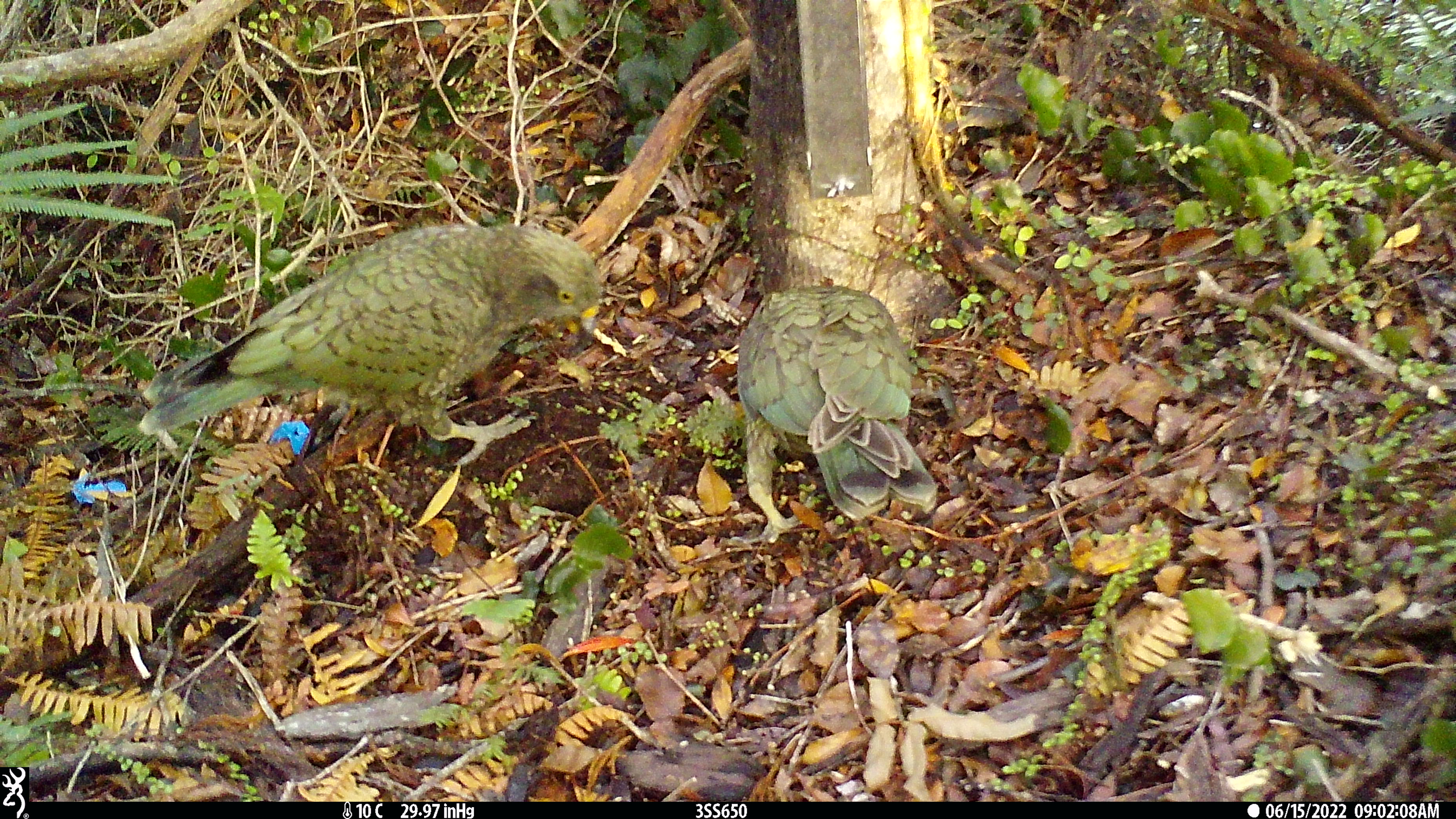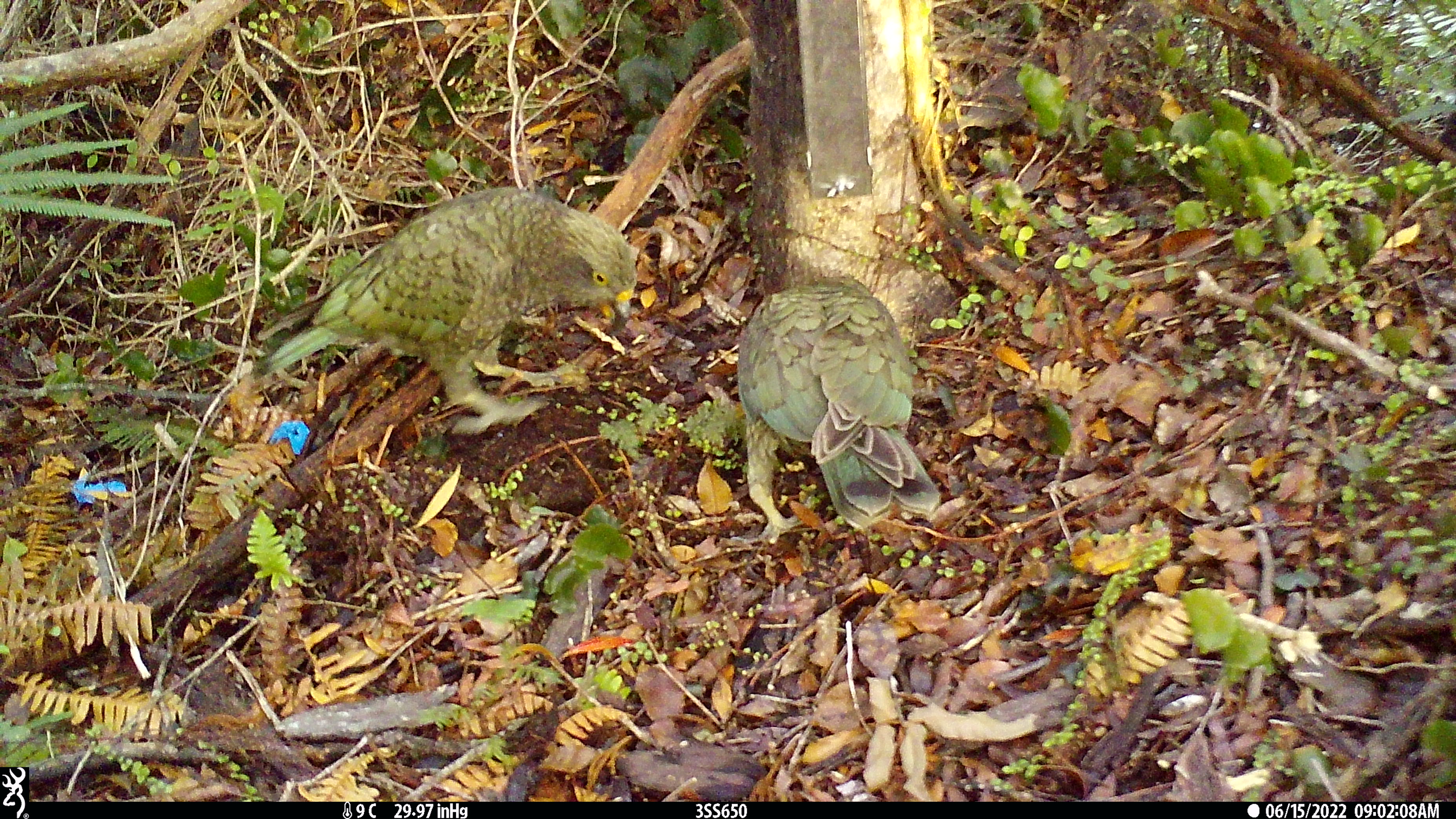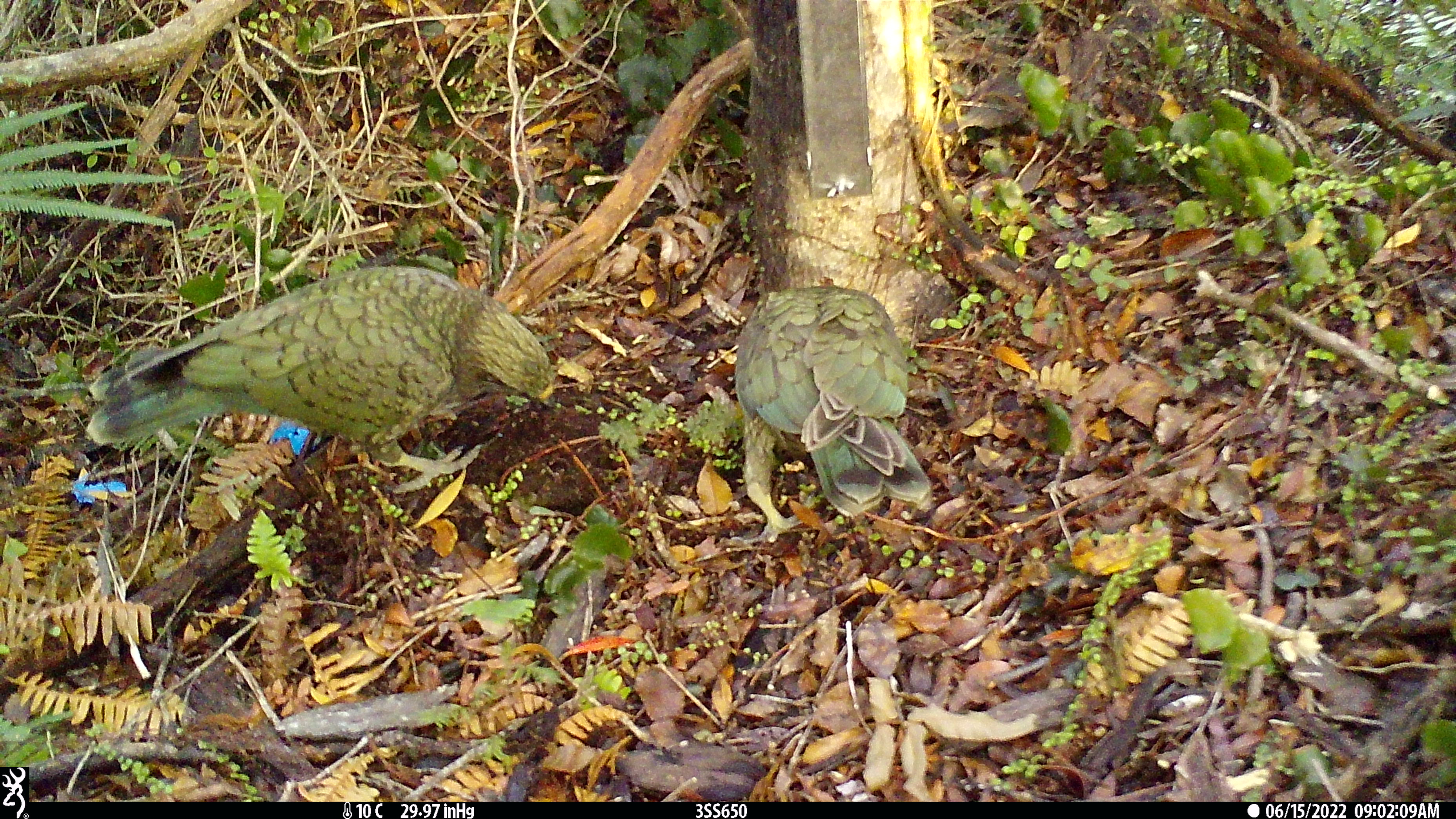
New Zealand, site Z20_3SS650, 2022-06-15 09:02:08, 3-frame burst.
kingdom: Animalia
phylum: Chordata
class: Aves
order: Psittaciformes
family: Strigopidae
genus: Nestor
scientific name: Nestor notabilis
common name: kea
Kea (Nestor notabilis).